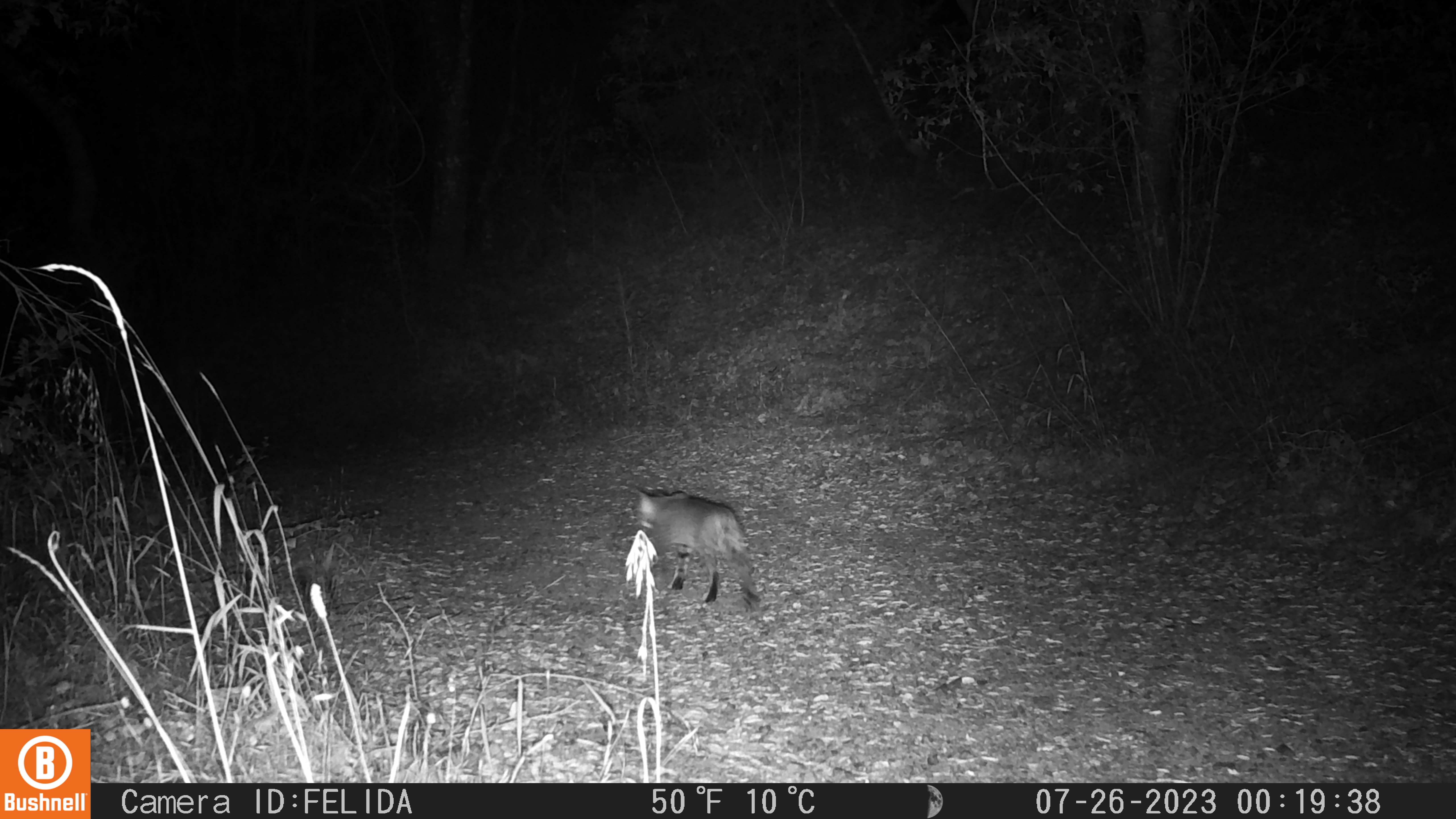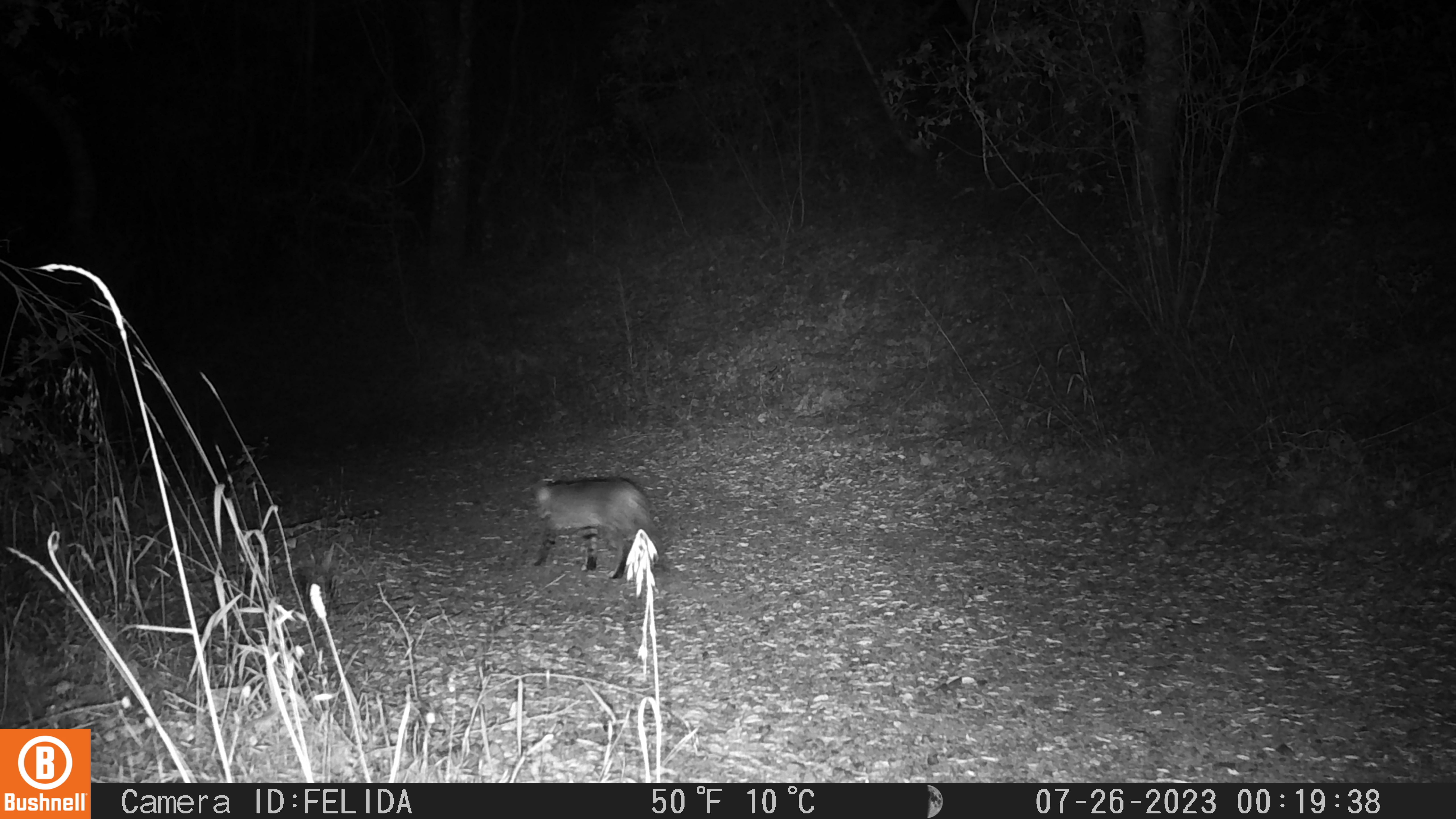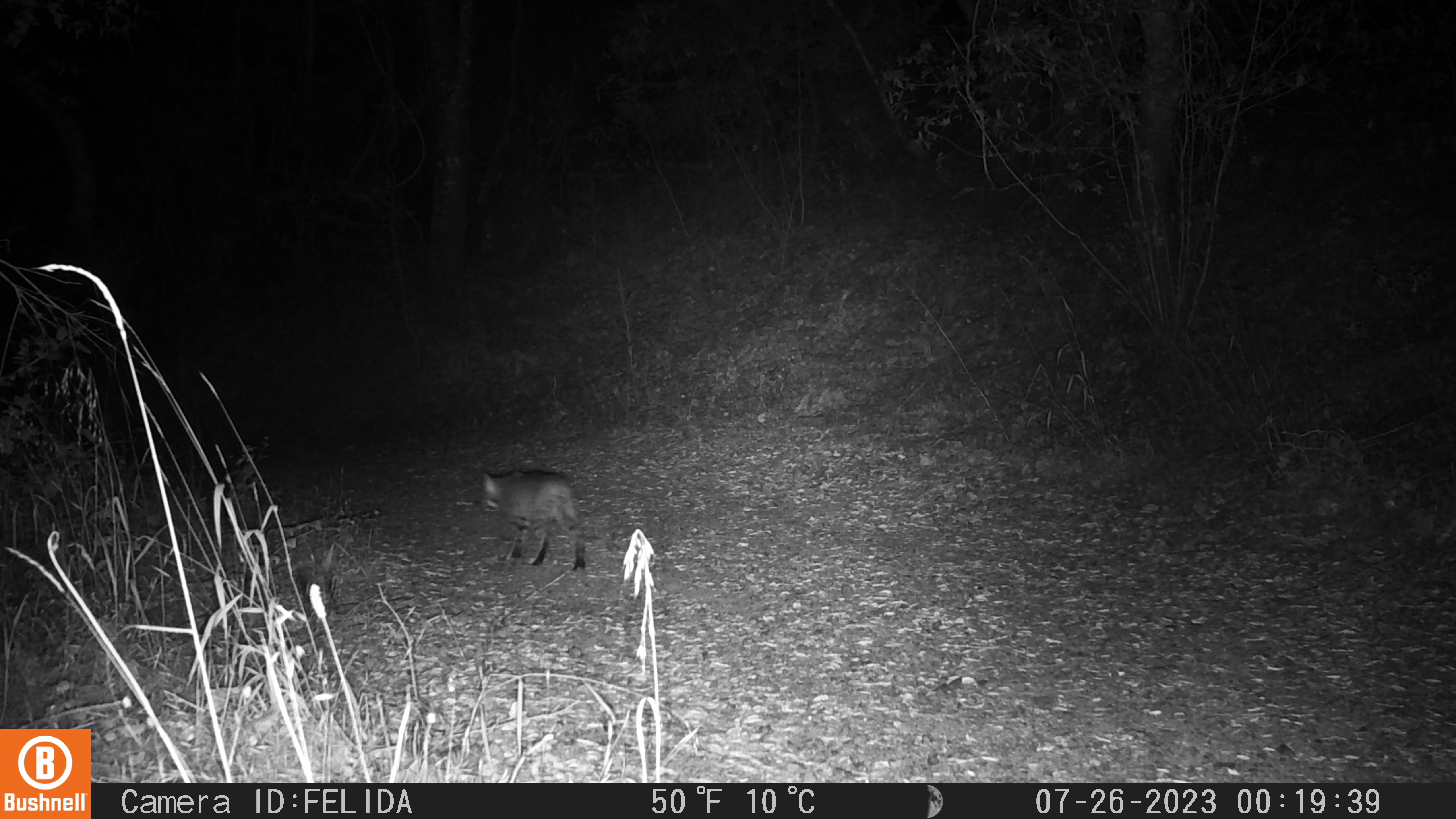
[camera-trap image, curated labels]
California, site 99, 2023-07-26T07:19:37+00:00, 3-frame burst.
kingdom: Animalia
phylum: Chordata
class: Mammalia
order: Carnivora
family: Felidae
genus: Lynx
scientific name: Lynx rufus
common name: bobcat